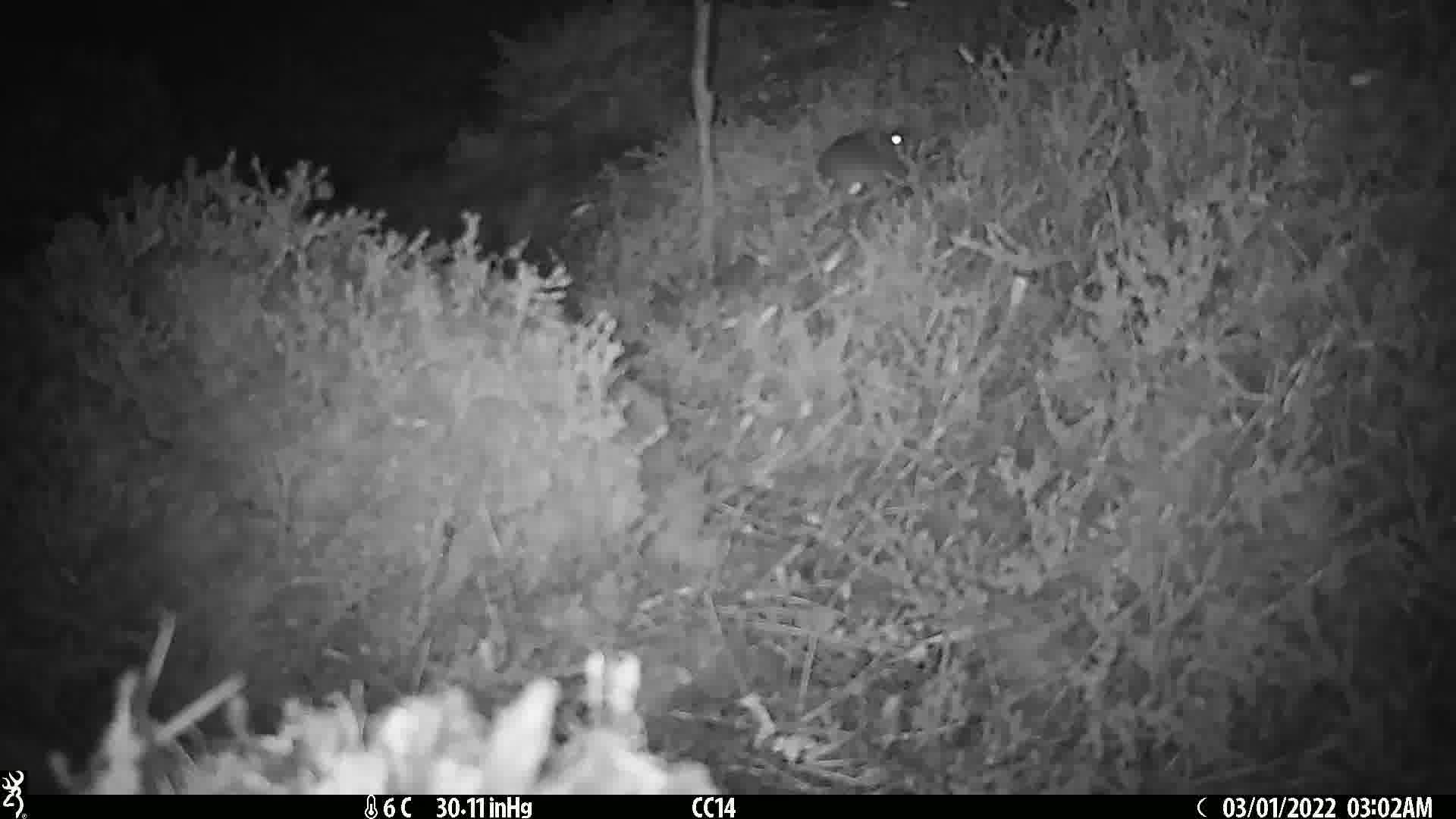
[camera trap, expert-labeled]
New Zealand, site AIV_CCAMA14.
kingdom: Animalia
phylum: Chordata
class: Mammalia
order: Rodentia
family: Muridae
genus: Mus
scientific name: Mus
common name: mouse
Mouse (Mus).